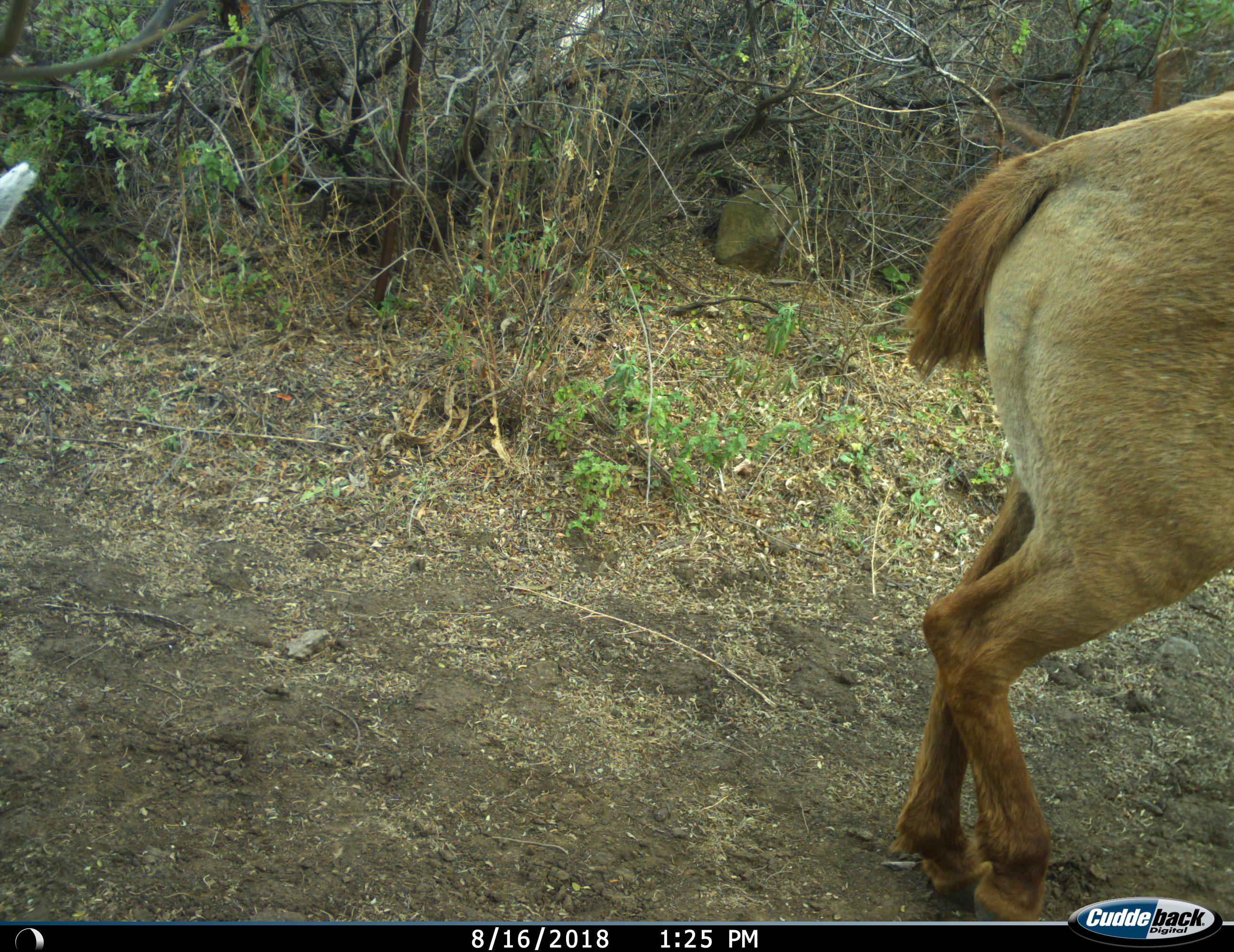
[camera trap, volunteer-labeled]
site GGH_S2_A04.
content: unidentified animal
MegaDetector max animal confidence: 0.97